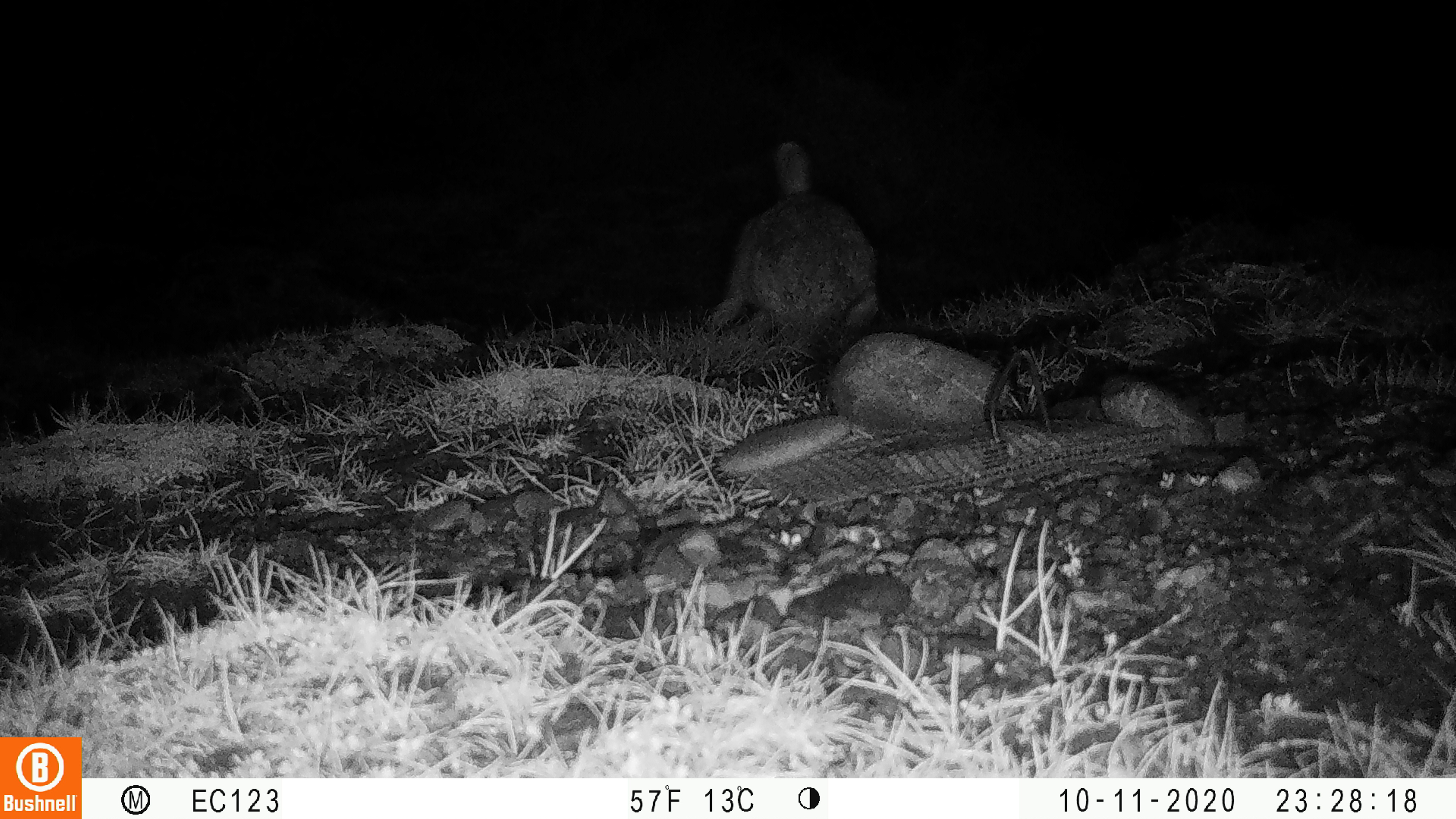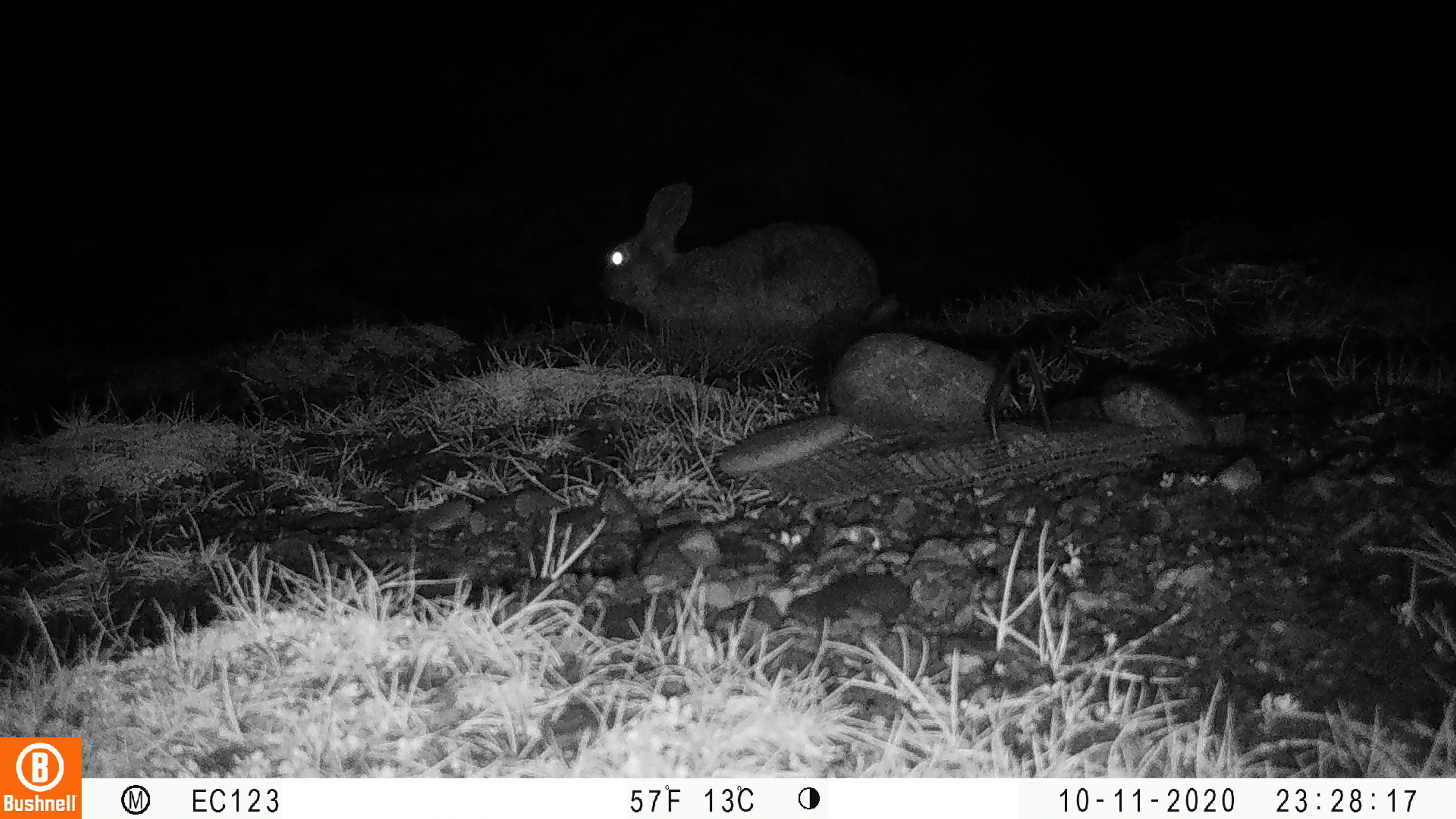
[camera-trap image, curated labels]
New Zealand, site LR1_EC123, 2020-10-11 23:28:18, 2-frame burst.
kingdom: Animalia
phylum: Chordata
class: Mammalia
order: Lagomorpha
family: Leporidae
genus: Oryctolagus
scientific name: Oryctolagus cuniculus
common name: european rabbit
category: rabbit